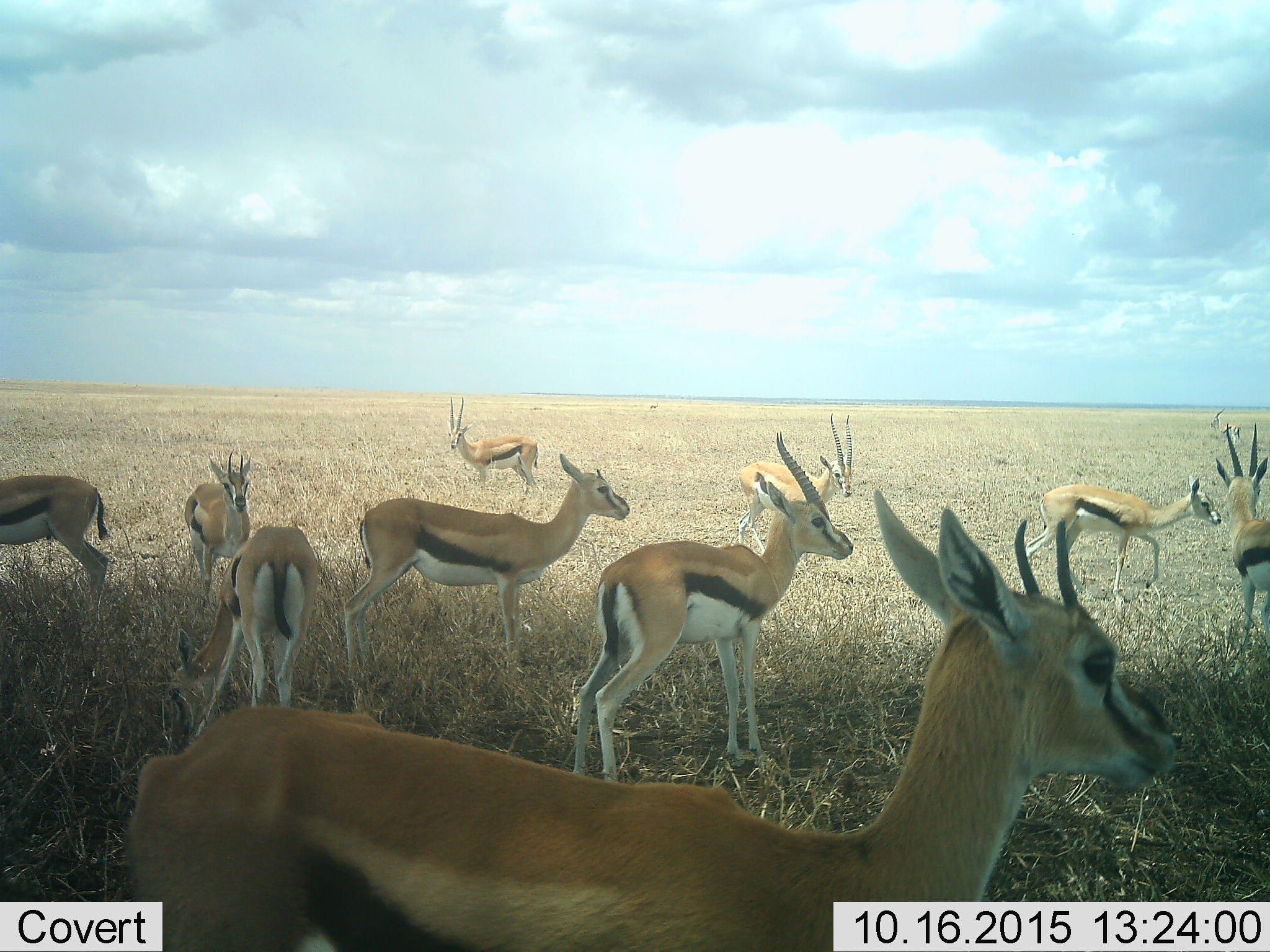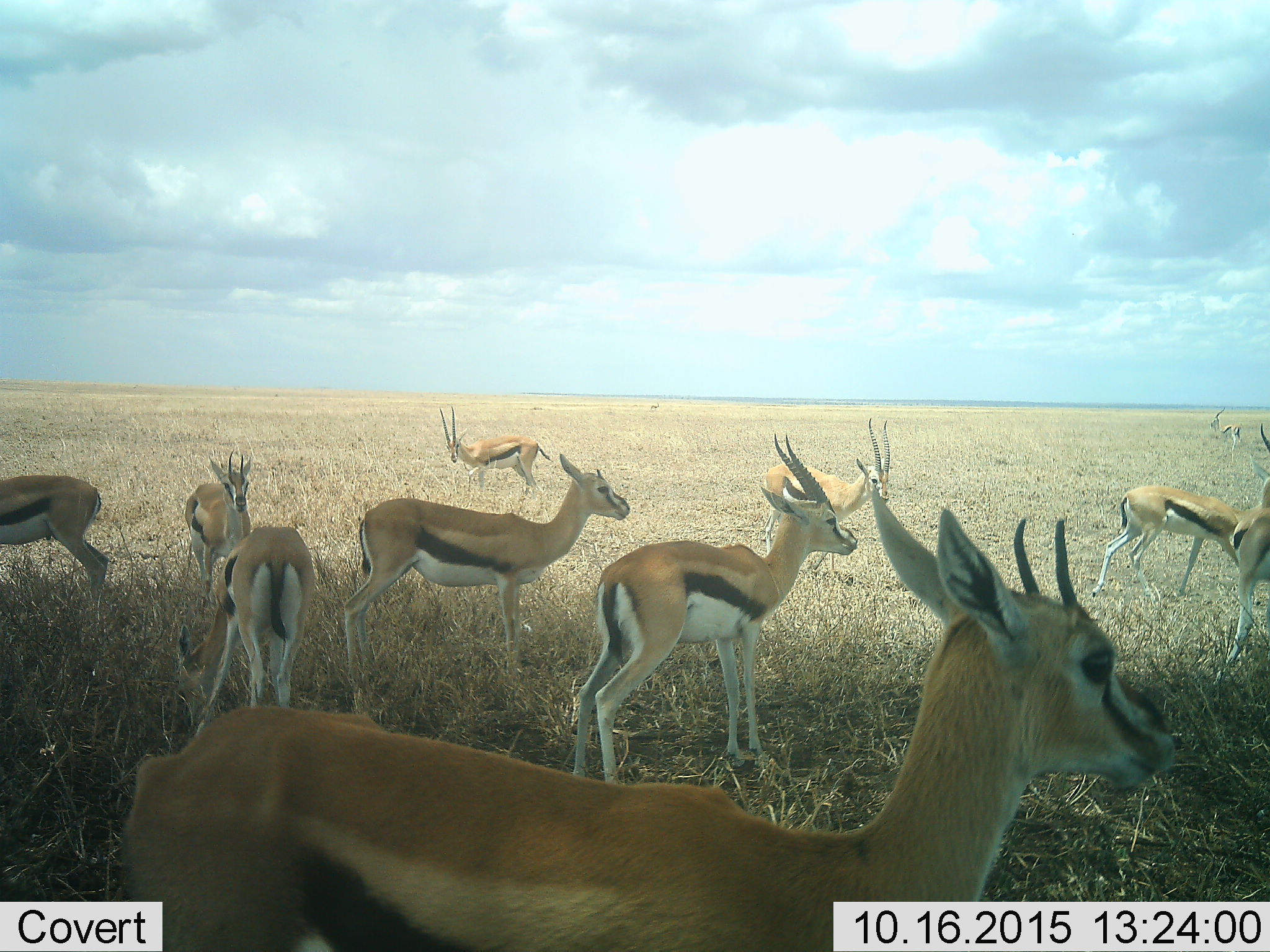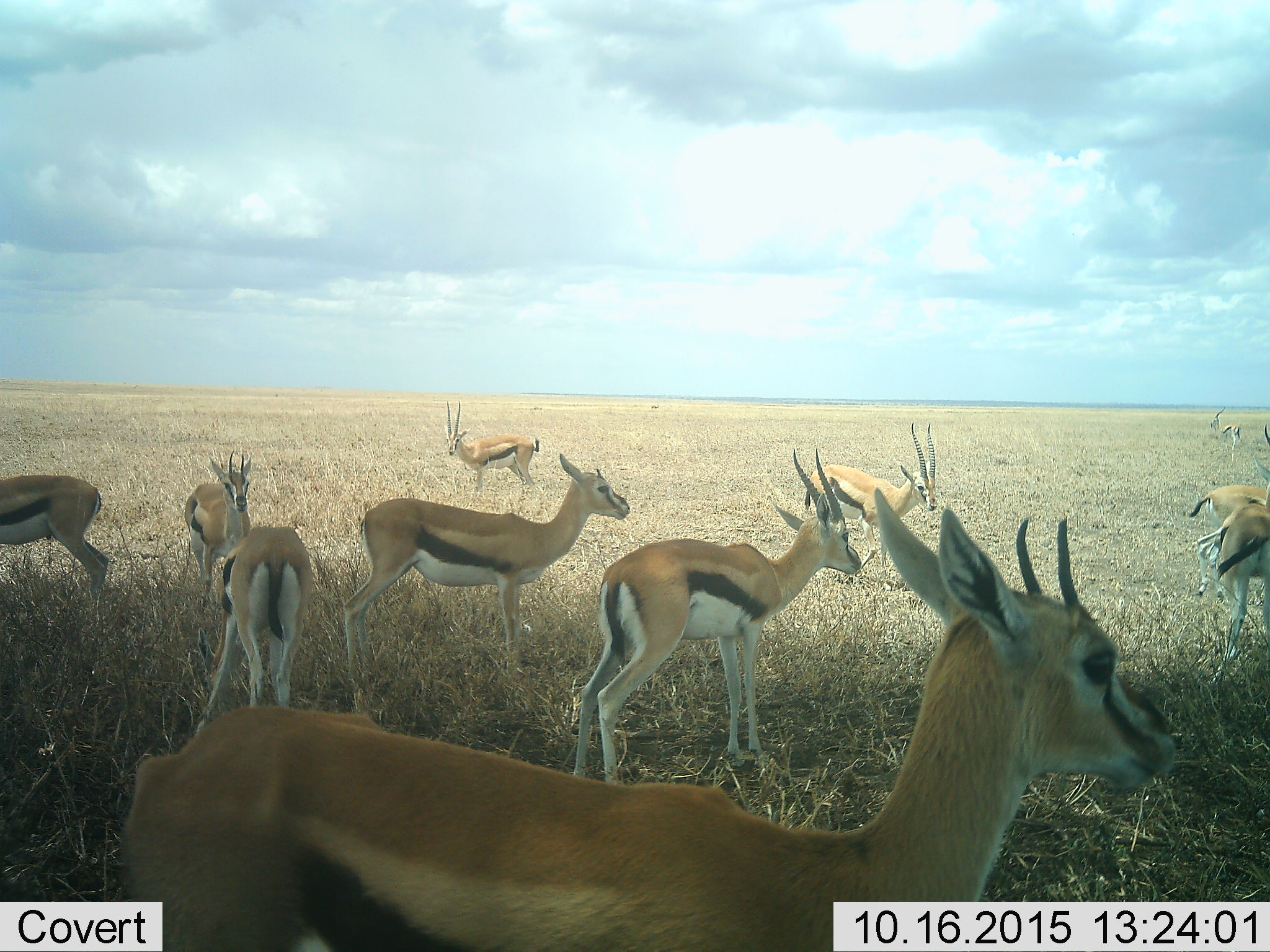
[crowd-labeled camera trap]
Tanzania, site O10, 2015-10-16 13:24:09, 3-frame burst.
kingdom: Animalia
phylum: Chordata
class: Mammalia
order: Artiodactyla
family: Bovidae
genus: Eudorcas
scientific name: Eudorcas thomsonii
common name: thomson's gazelle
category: gazellethomsons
Gazellethomsons (thomson's gazelle) (Eudorcas thomsonii), count 11-50. Behavior (volunteer vote fractions): standing 100%, resting 0%, moving 56%, interacting 0%. Young present (vote fraction): 0%. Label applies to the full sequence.